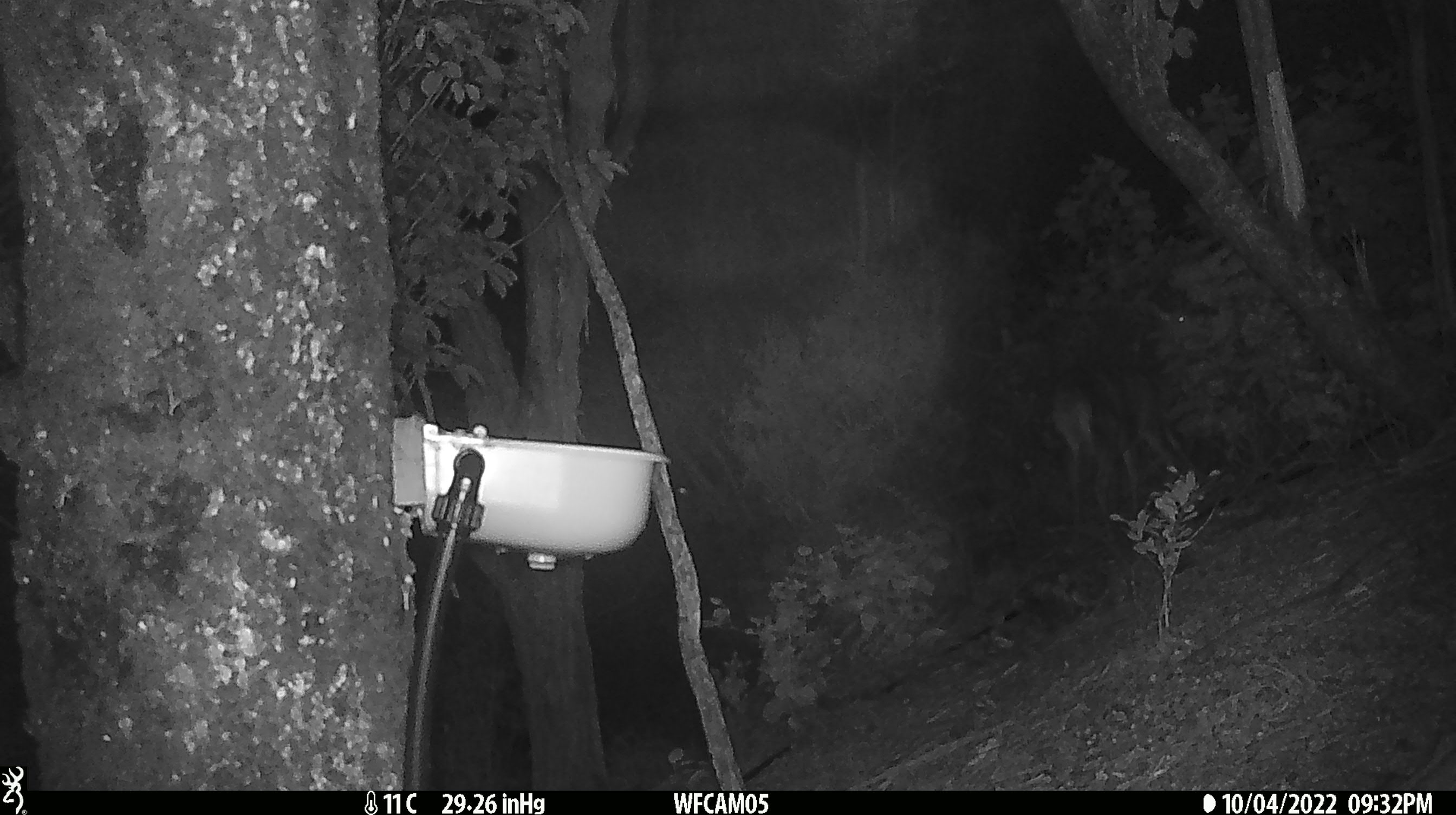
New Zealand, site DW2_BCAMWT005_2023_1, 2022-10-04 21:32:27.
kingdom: Animalia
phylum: Chordata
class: Mammalia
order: Artiodactyla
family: Cervidae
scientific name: Cervidae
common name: deer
Deer (Cervidae).